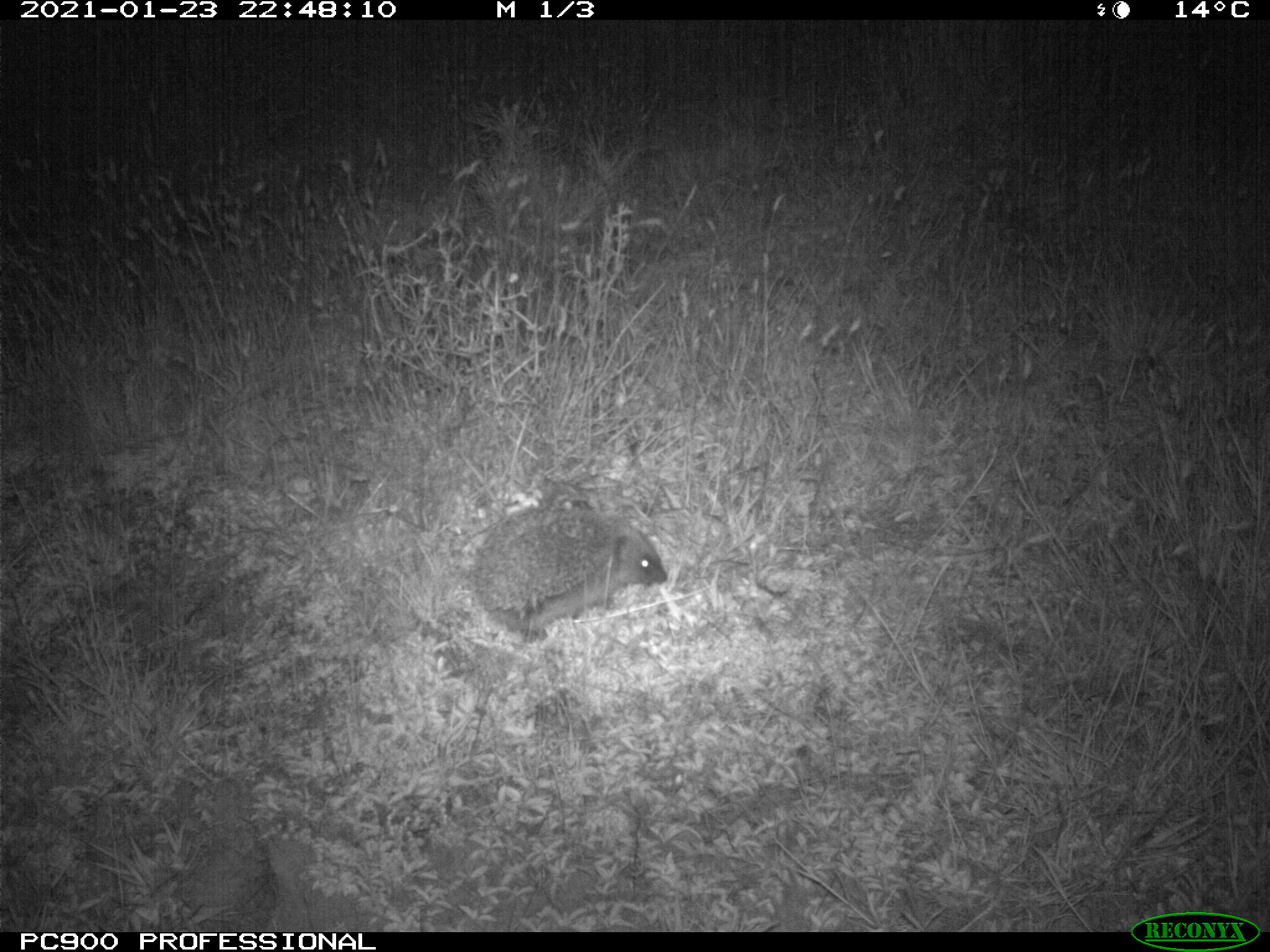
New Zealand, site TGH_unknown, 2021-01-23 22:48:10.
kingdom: Animalia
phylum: Chordata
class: Mammalia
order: Eulipotyphla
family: Erinaceidae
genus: Erinaceus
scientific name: Erinaceus europaeus europaeus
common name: european hedgehog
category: hedgehog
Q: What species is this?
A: Hedgehog (european hedgehog) (Erinaceus europaeus europaeus).